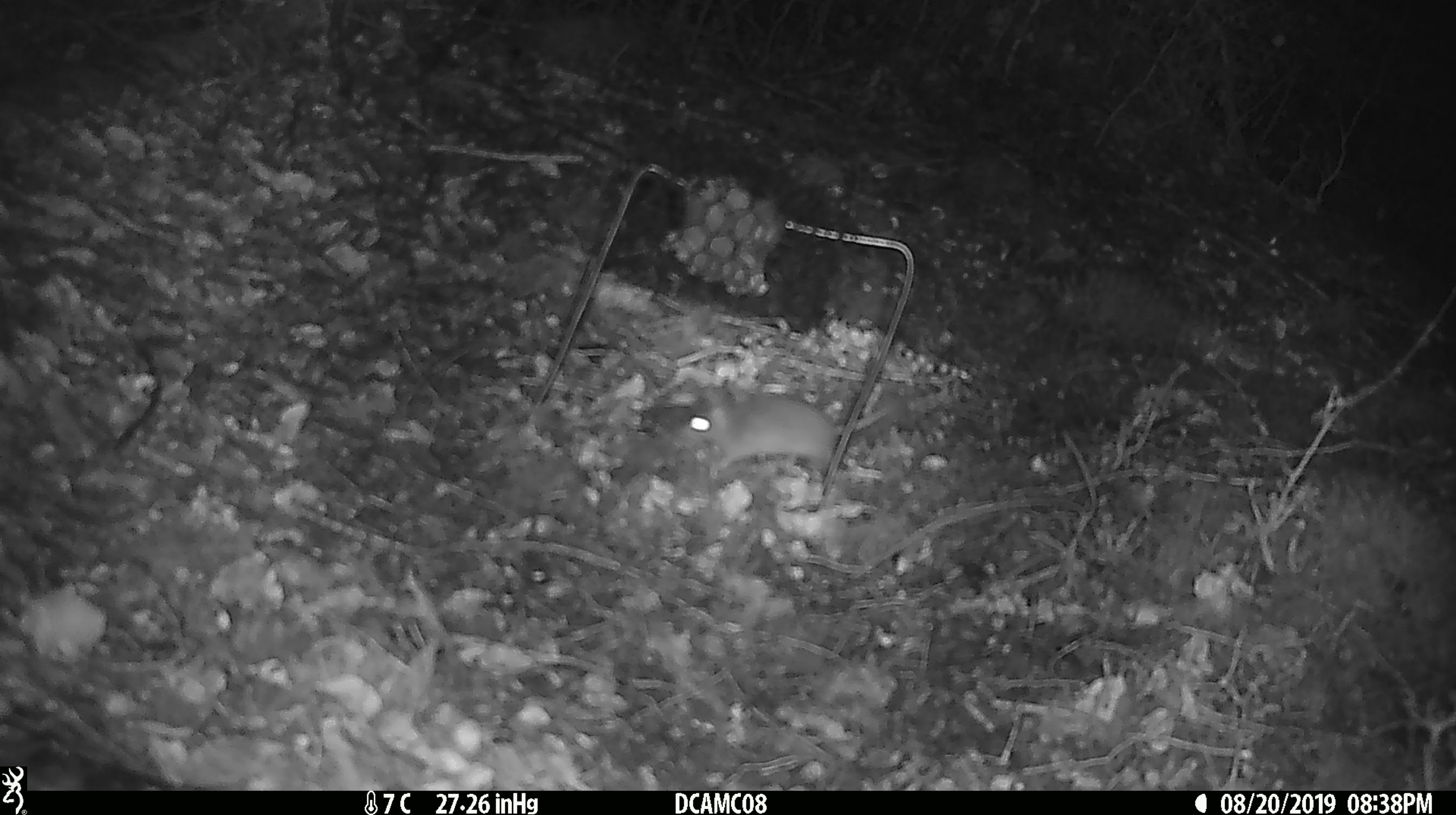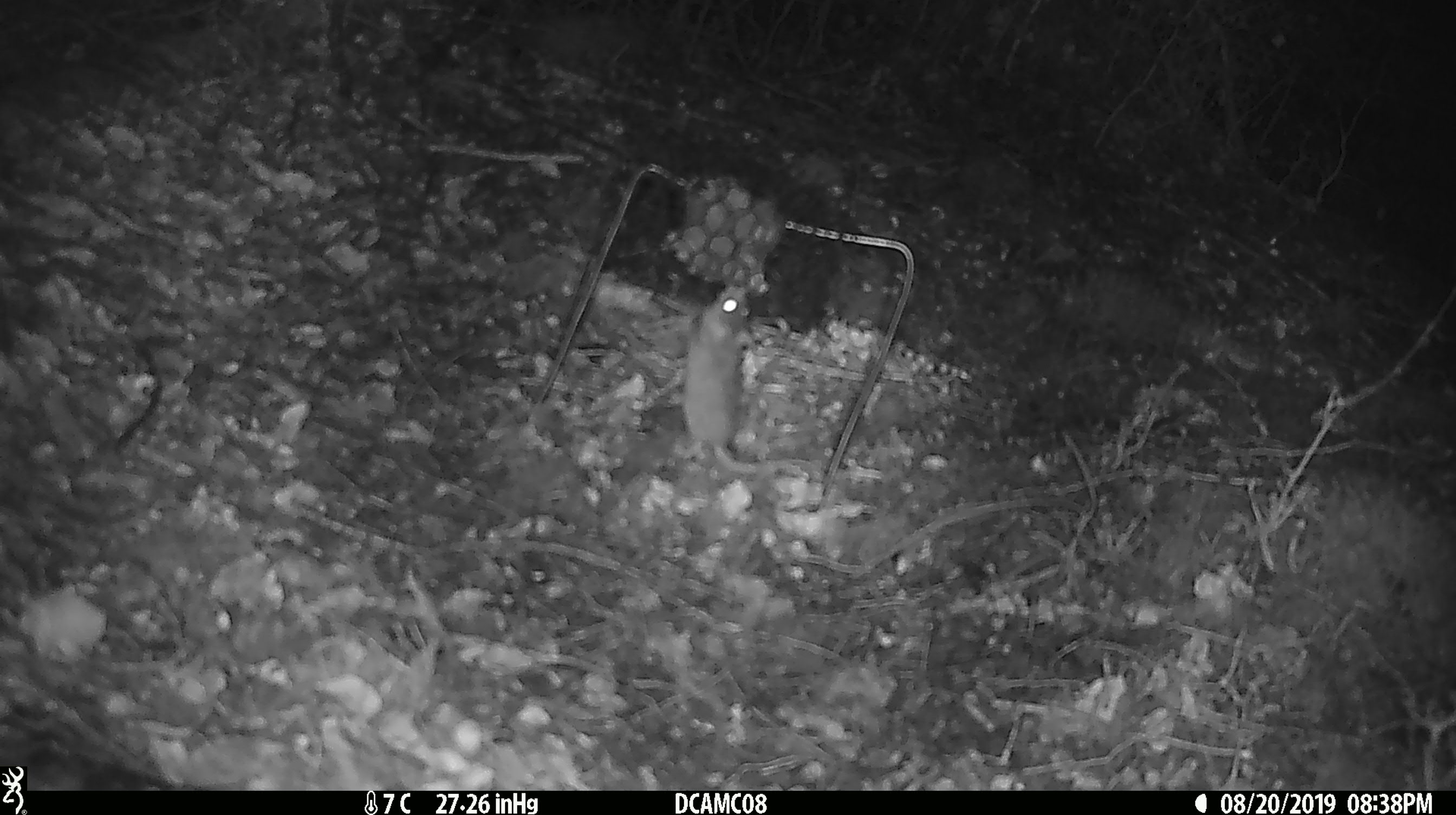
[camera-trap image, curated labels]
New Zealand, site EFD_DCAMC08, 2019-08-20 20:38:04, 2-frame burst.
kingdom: Animalia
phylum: Chordata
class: Mammalia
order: Rodentia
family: Muridae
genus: Mus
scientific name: Mus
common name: mouse